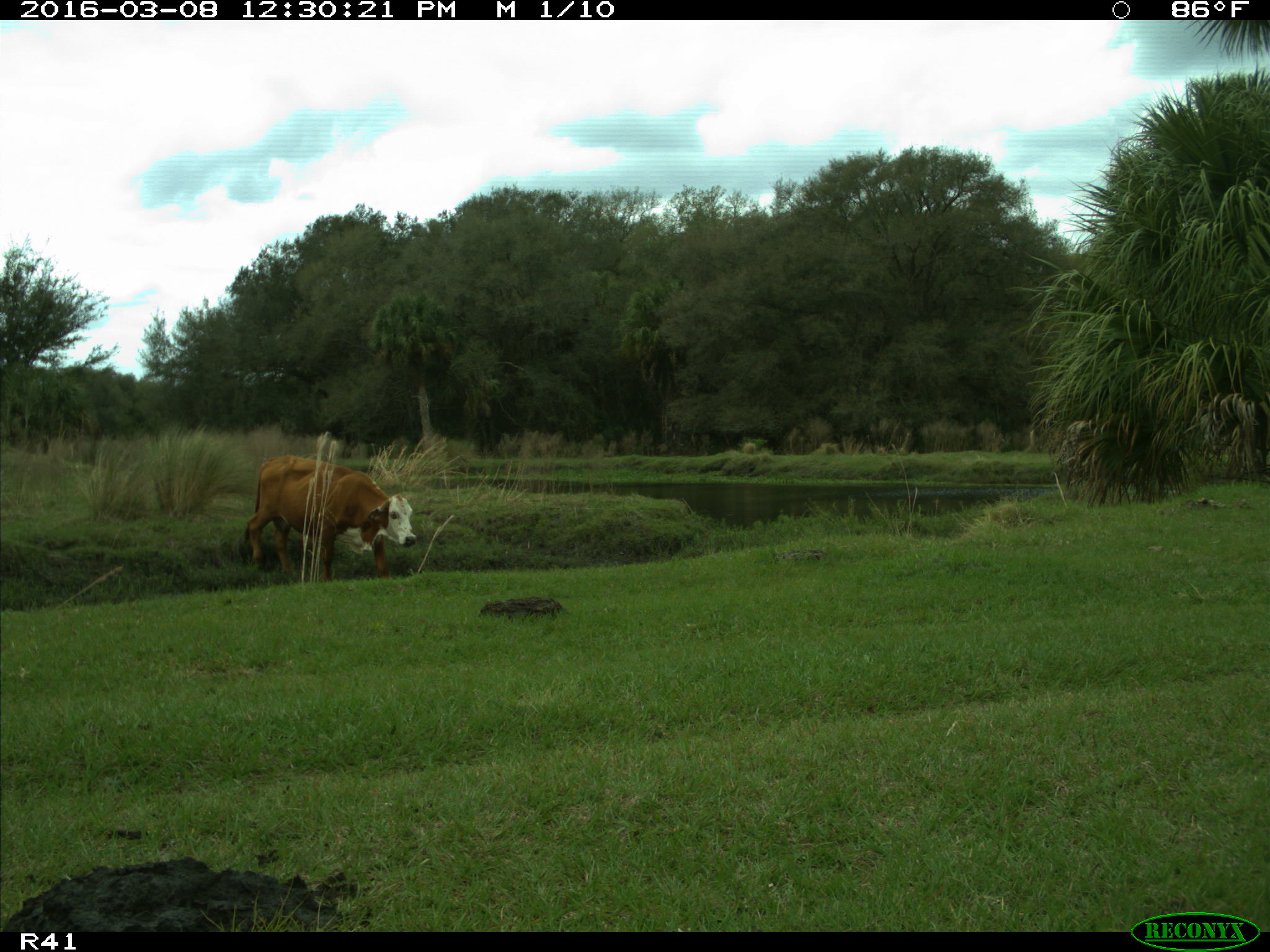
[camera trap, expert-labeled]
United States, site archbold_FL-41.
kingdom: Animalia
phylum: Chordata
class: Mammalia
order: Artiodactyla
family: Bovidae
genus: Bos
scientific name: Bos taurus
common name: domestic cow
Bos taurus (domestic cow).